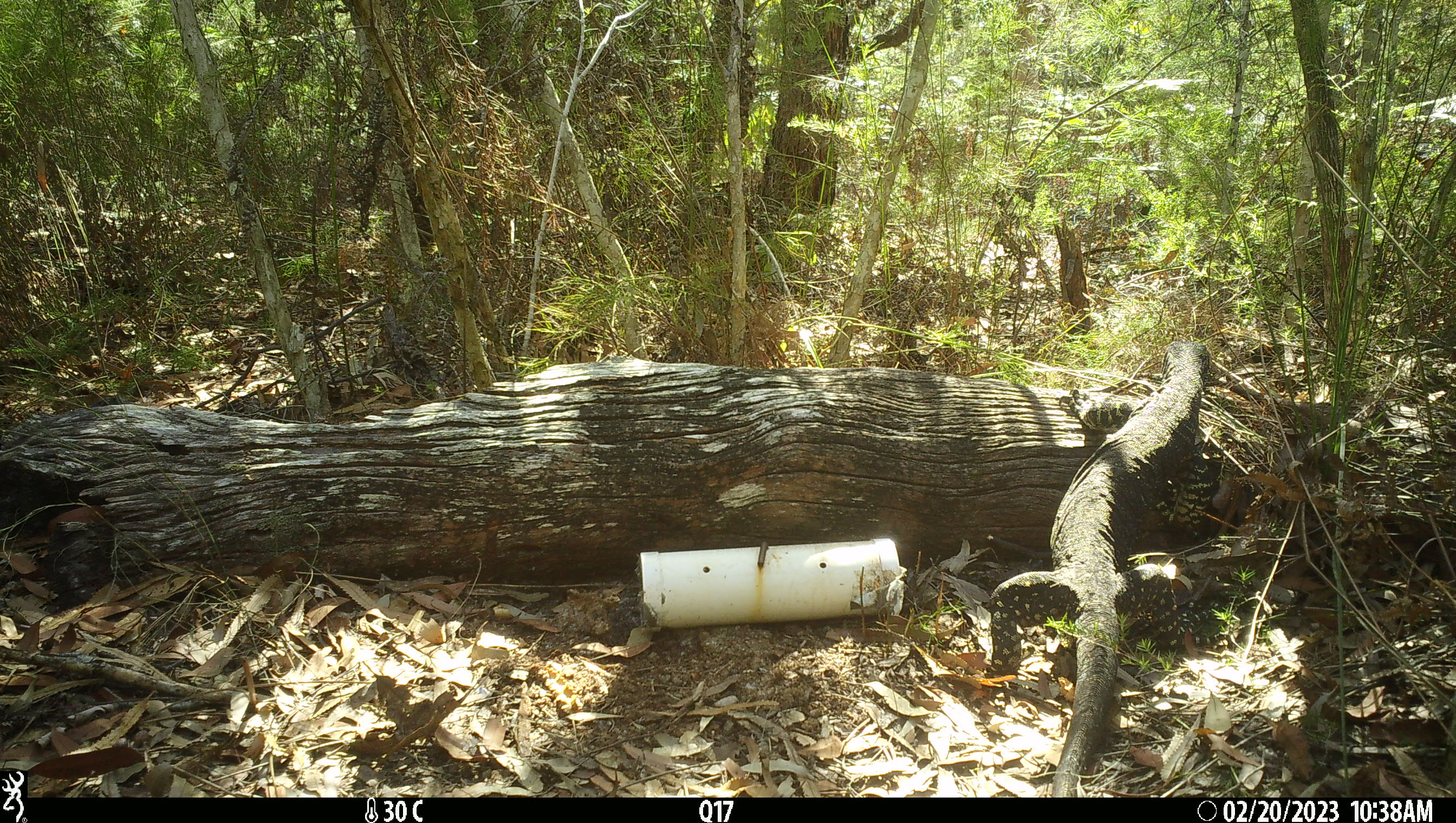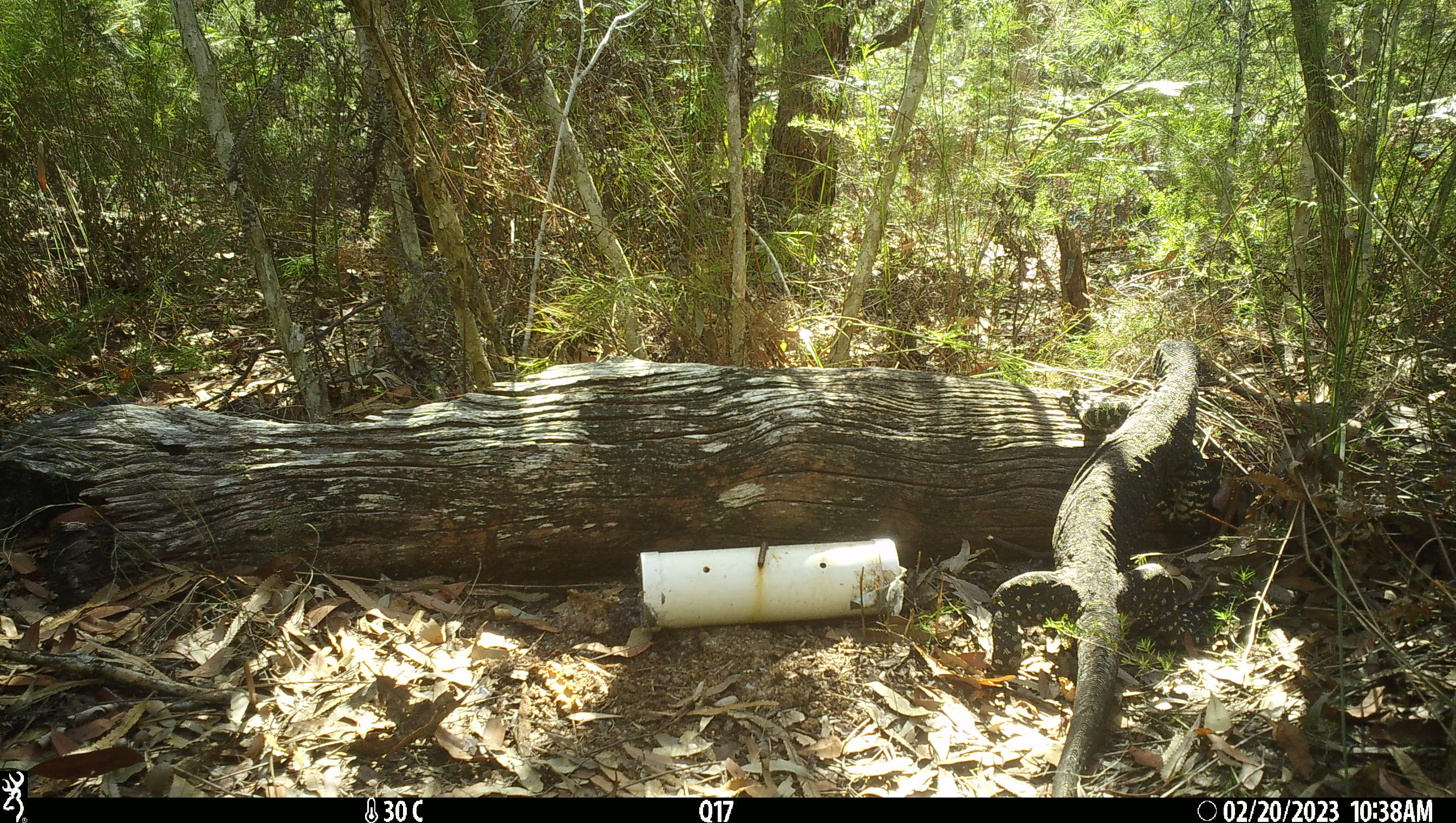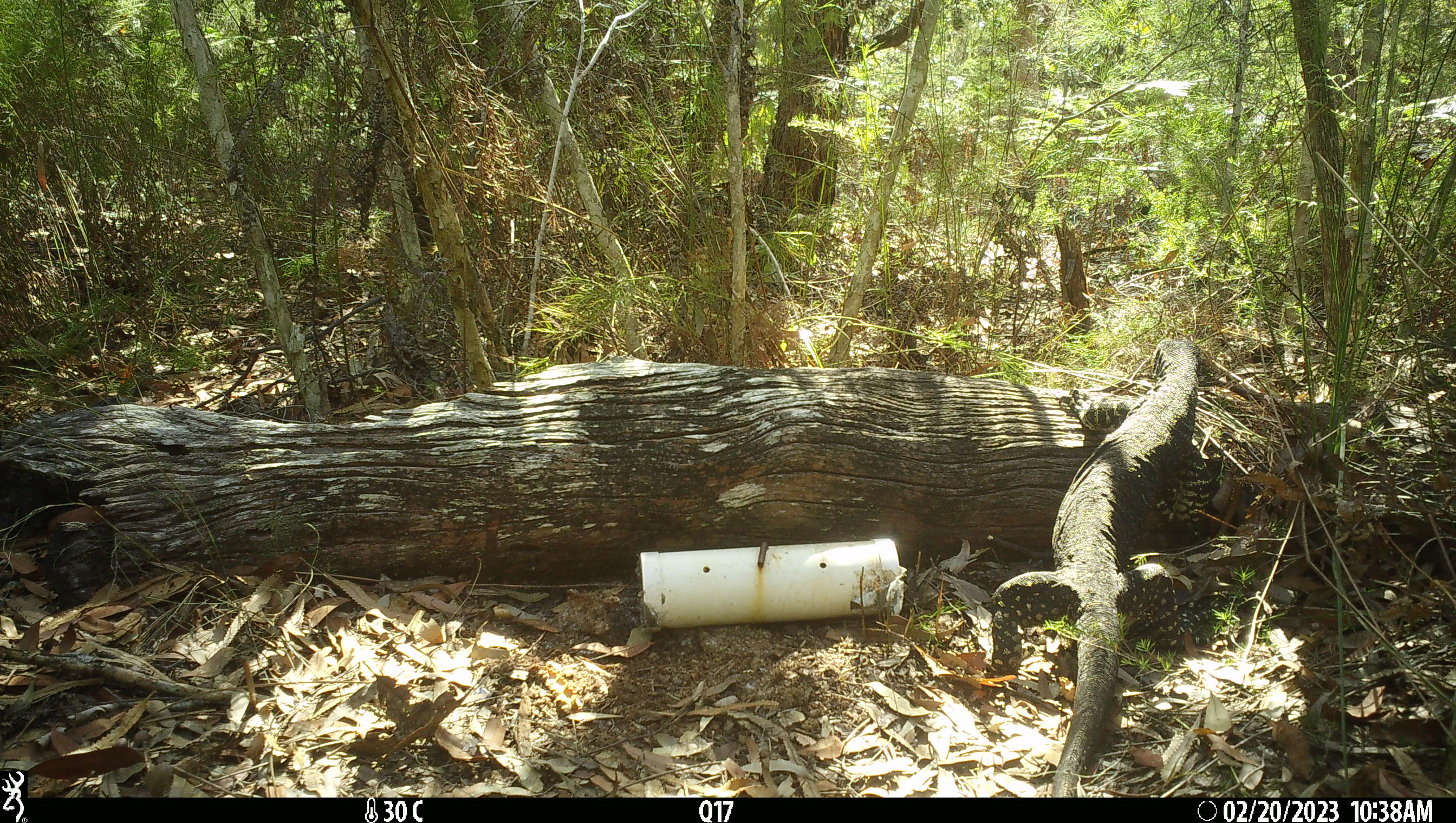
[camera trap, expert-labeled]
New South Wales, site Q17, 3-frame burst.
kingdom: Animalia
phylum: Chordata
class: Reptilia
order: Squamata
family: Varanidae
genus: Varanus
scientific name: Varanus varius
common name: lace monitor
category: goanna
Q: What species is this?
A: Goanna (lace monitor) (Varanus varius).